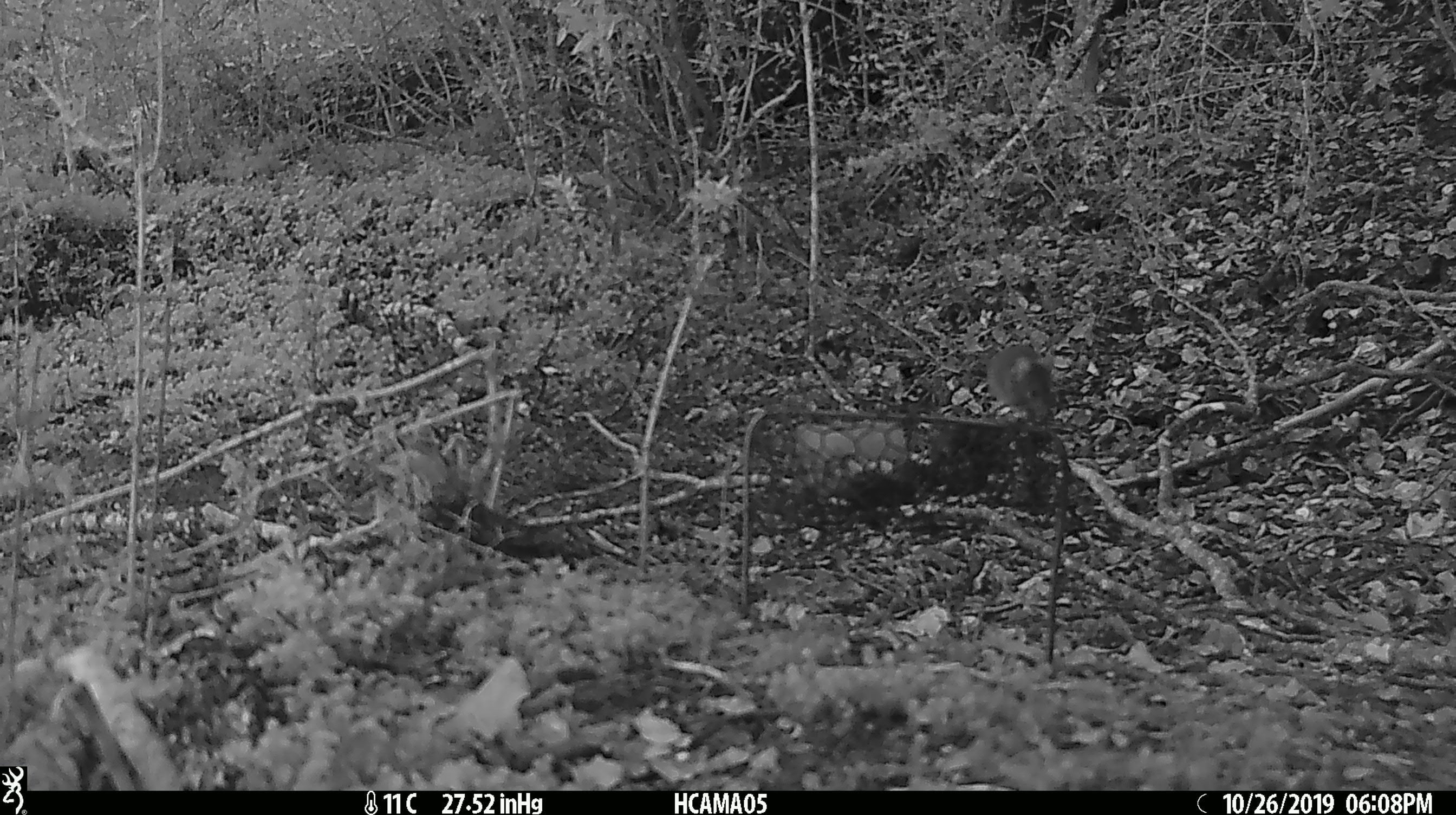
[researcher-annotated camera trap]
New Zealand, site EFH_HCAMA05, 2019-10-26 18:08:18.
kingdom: Animalia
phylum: Chordata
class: Mammalia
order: Rodentia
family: Muridae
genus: Mus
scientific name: Mus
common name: mouse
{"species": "mouse (Mus)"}